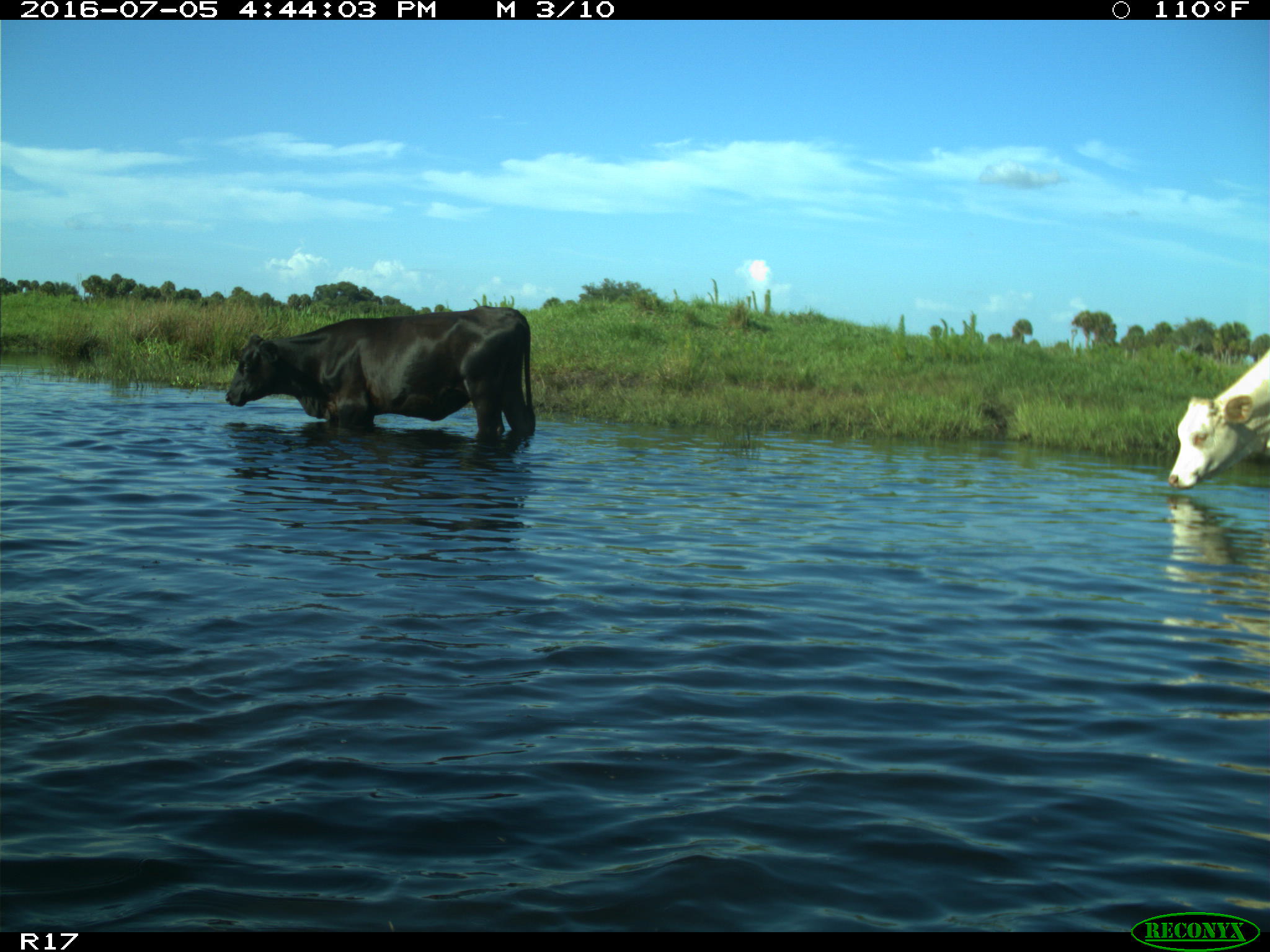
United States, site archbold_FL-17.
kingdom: Animalia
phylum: Chordata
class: Mammalia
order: Artiodactyla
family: Bovidae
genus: Bos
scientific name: Bos taurus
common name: domestic cow